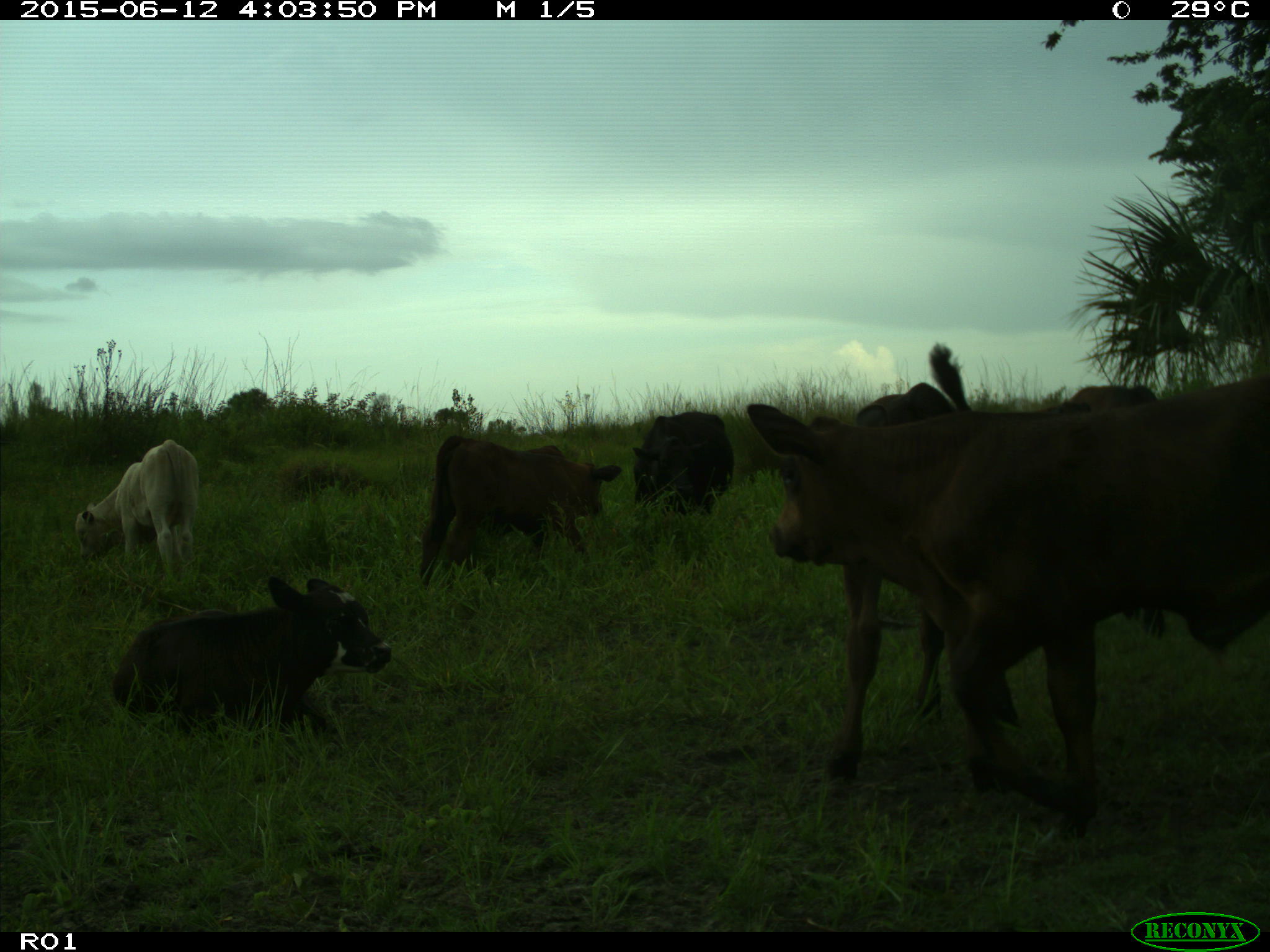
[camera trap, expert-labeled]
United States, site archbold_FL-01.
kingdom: Animalia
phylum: Chordata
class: Mammalia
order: Artiodactyla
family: Bovidae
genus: Bos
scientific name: Bos taurus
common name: domestic cow